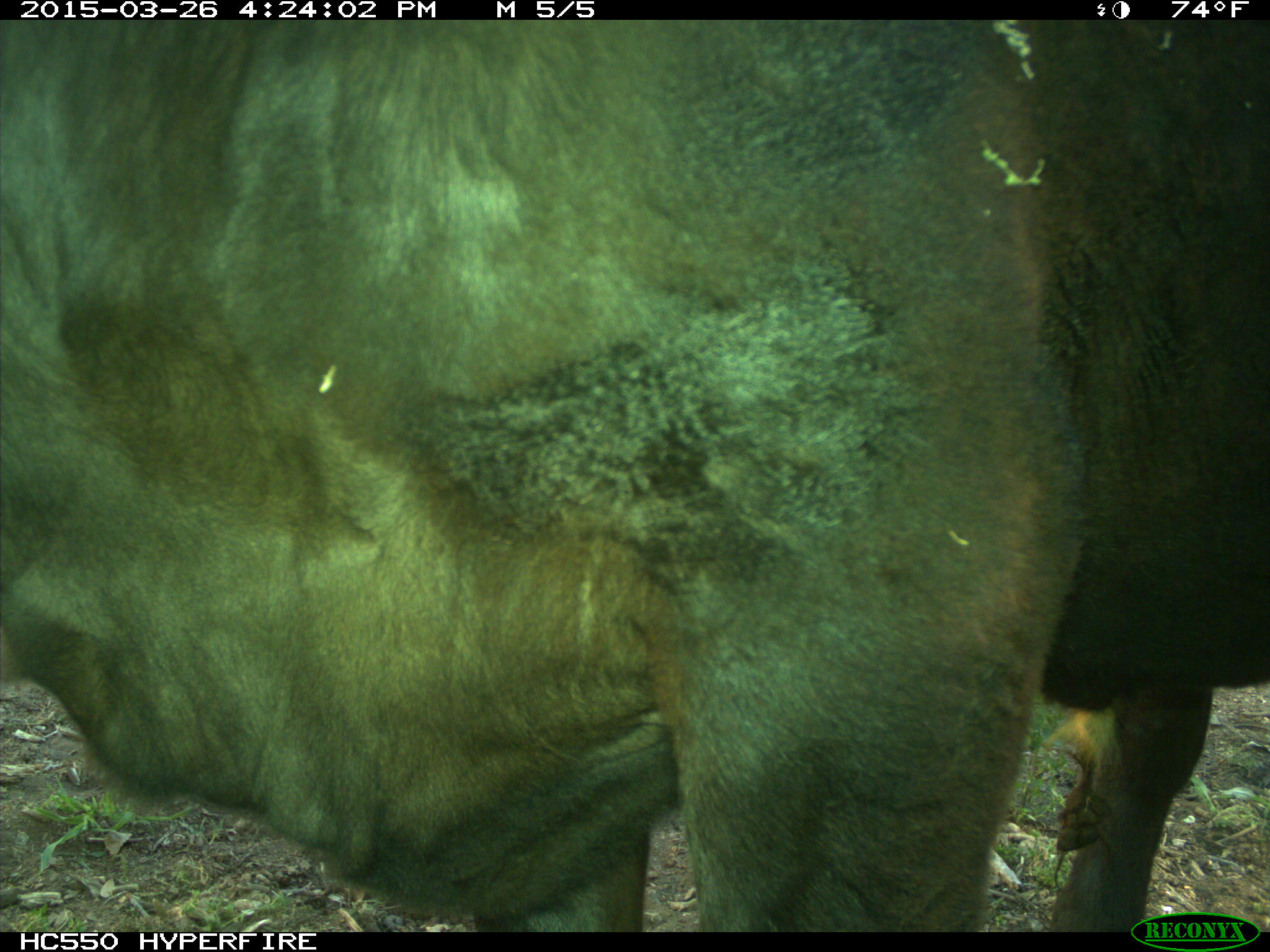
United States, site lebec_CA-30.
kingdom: Animalia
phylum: Chordata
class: Mammalia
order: Artiodactyla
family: Bovidae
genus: Bos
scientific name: Bos taurus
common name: domestic cow